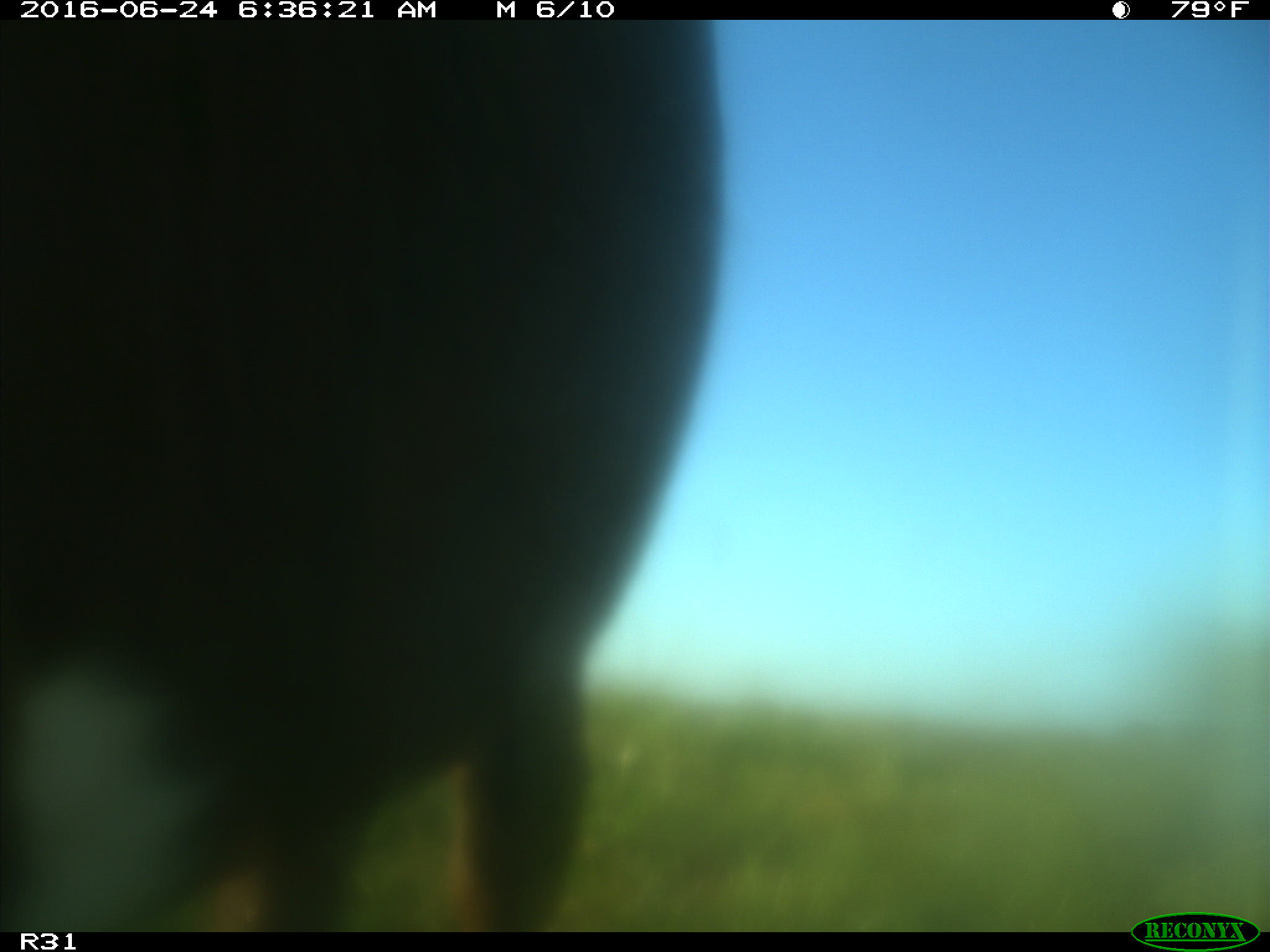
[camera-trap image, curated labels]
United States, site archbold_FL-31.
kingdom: Animalia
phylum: Chordata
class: Mammalia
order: Artiodactyla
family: Bovidae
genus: Bos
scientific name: Bos taurus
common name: domestic cow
Bos taurus (domestic cow).